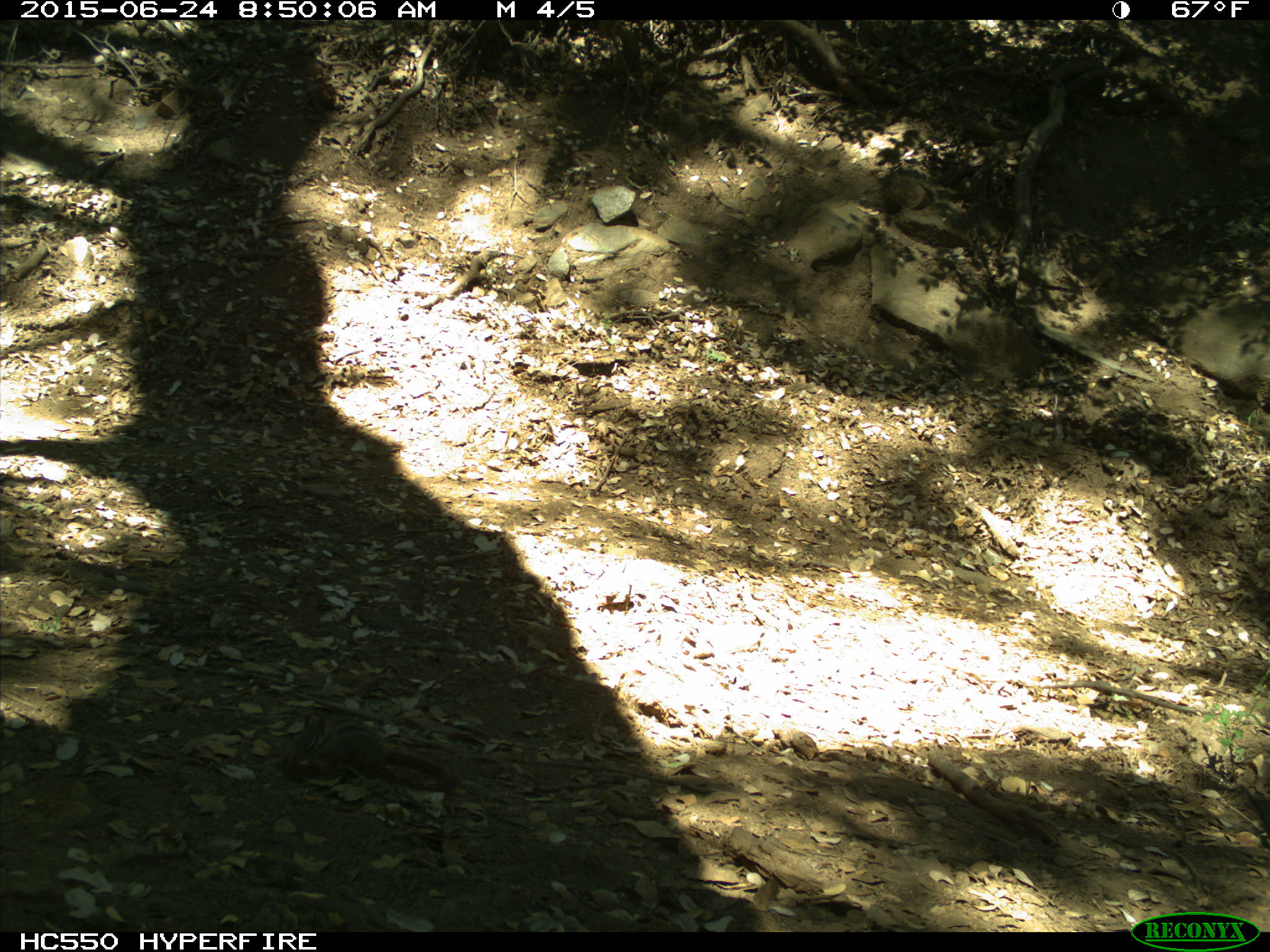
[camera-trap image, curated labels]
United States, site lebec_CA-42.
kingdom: Animalia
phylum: Chordata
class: Mammalia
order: Rodentia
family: Sciuridae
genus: Tamias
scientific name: Tamias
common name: chipmunk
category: unidentified chipmunk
Unidentified chipmunk (chipmunk) (Tamias).